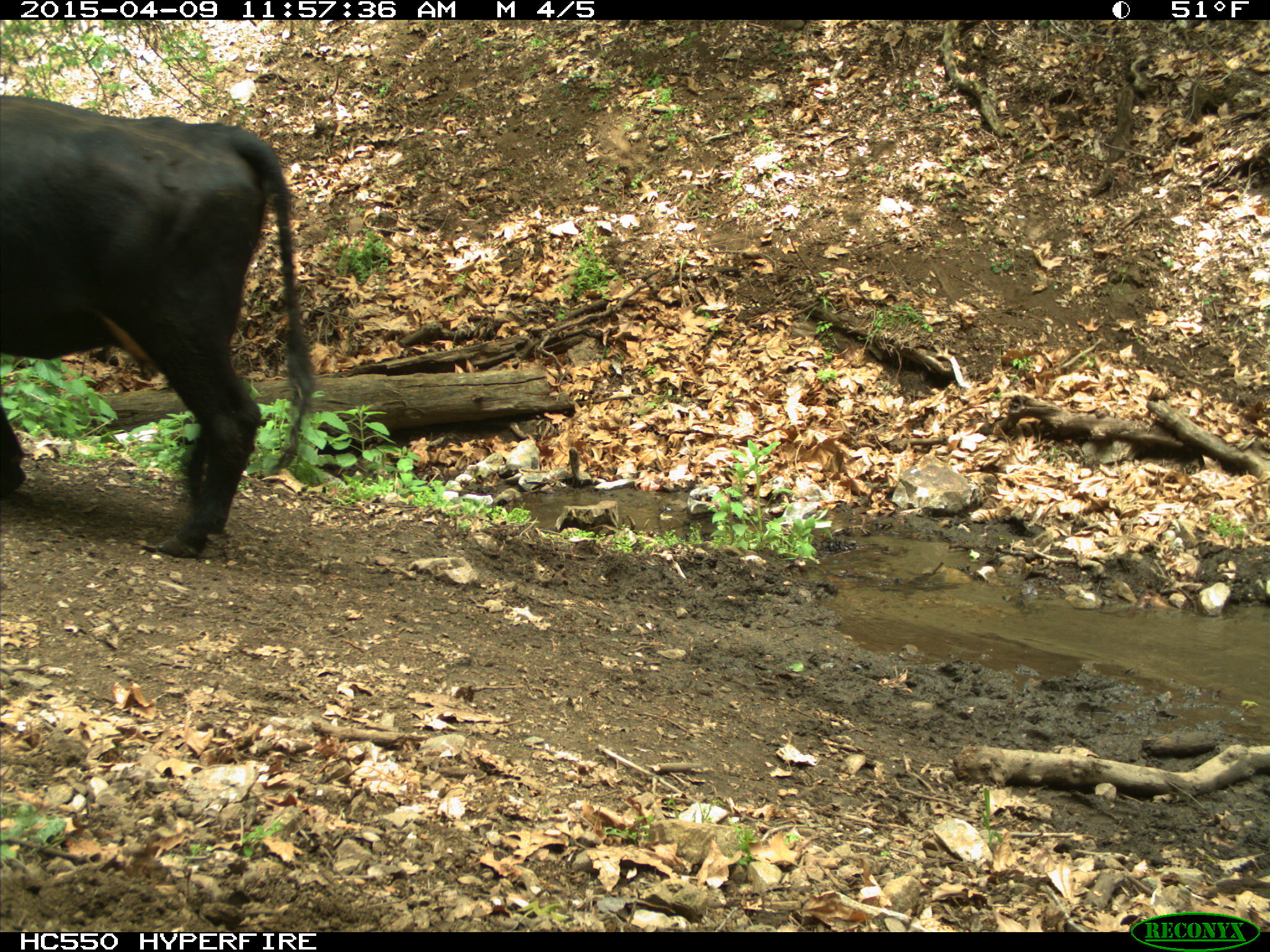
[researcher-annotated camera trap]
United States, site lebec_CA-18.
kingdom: Animalia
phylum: Chordata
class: Mammalia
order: Artiodactyla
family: Bovidae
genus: Bos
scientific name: Bos taurus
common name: domestic cow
Bos taurus (domestic cow).